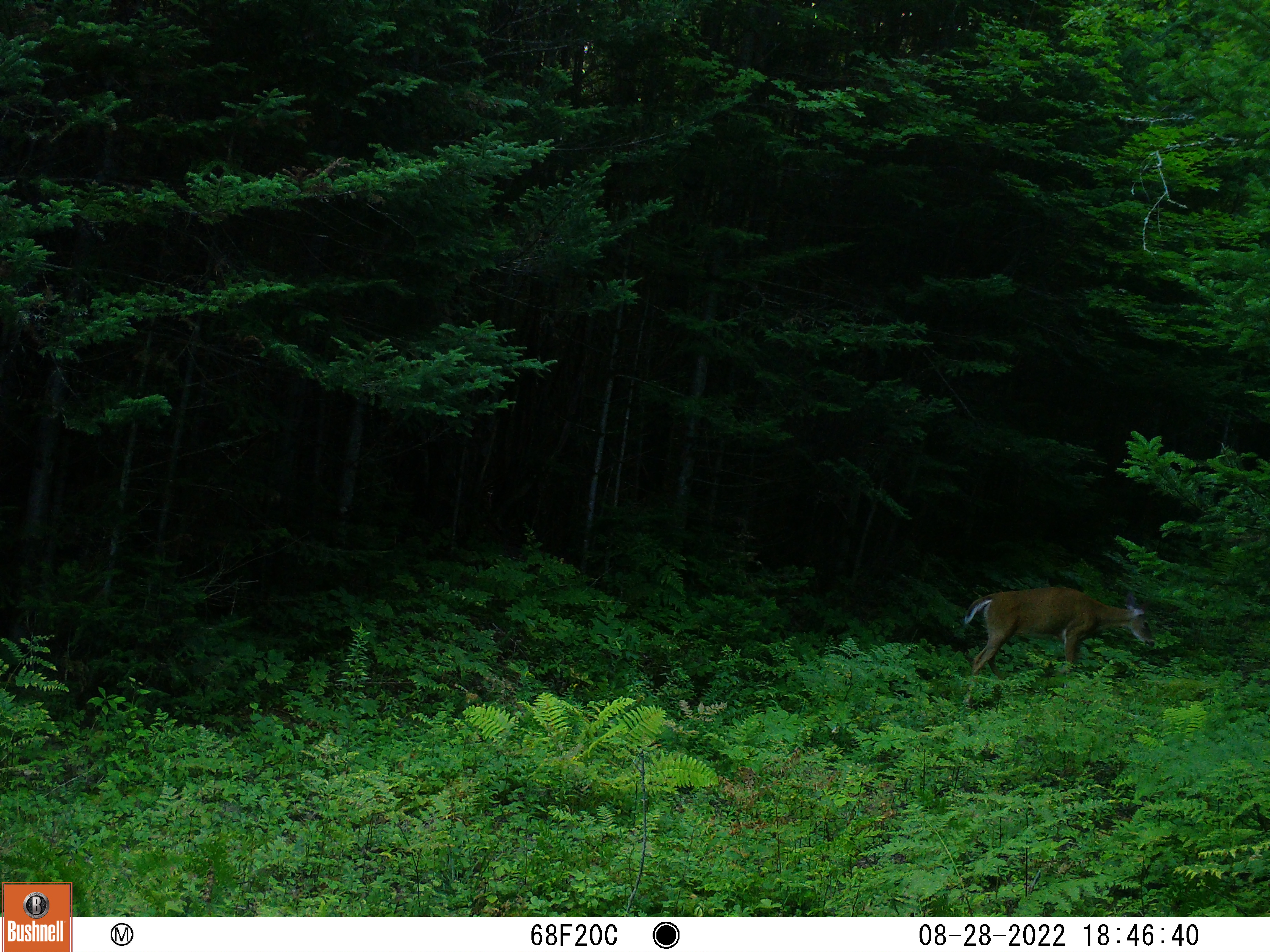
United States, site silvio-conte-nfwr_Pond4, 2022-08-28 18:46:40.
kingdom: Animalia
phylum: Chordata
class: Mammalia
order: Artiodactyla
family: Cervidae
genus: Odocoileus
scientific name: Odocoileus virginianus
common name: white-tailed deer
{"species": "white-tailed deer (Odocoileus virginianus)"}